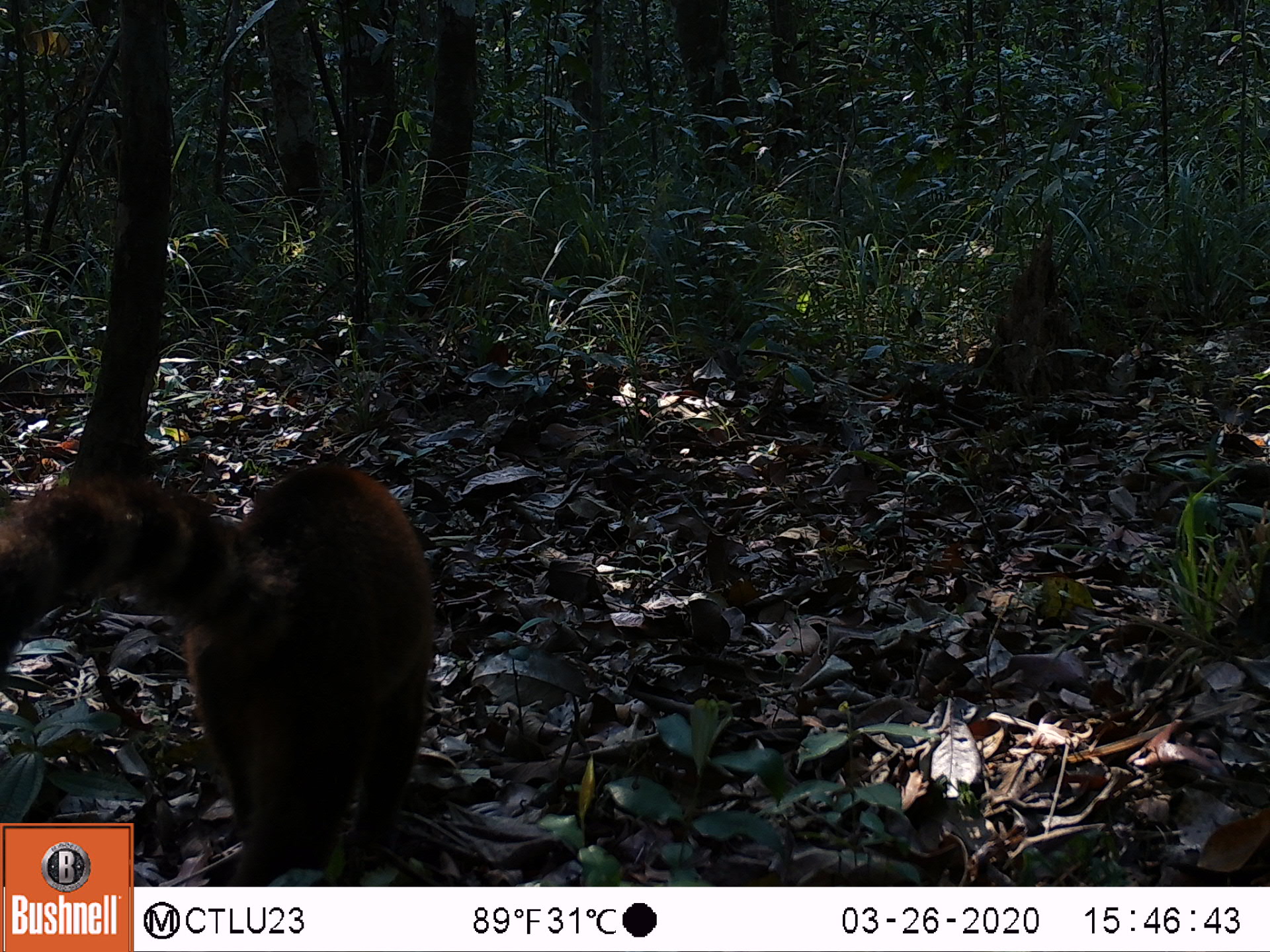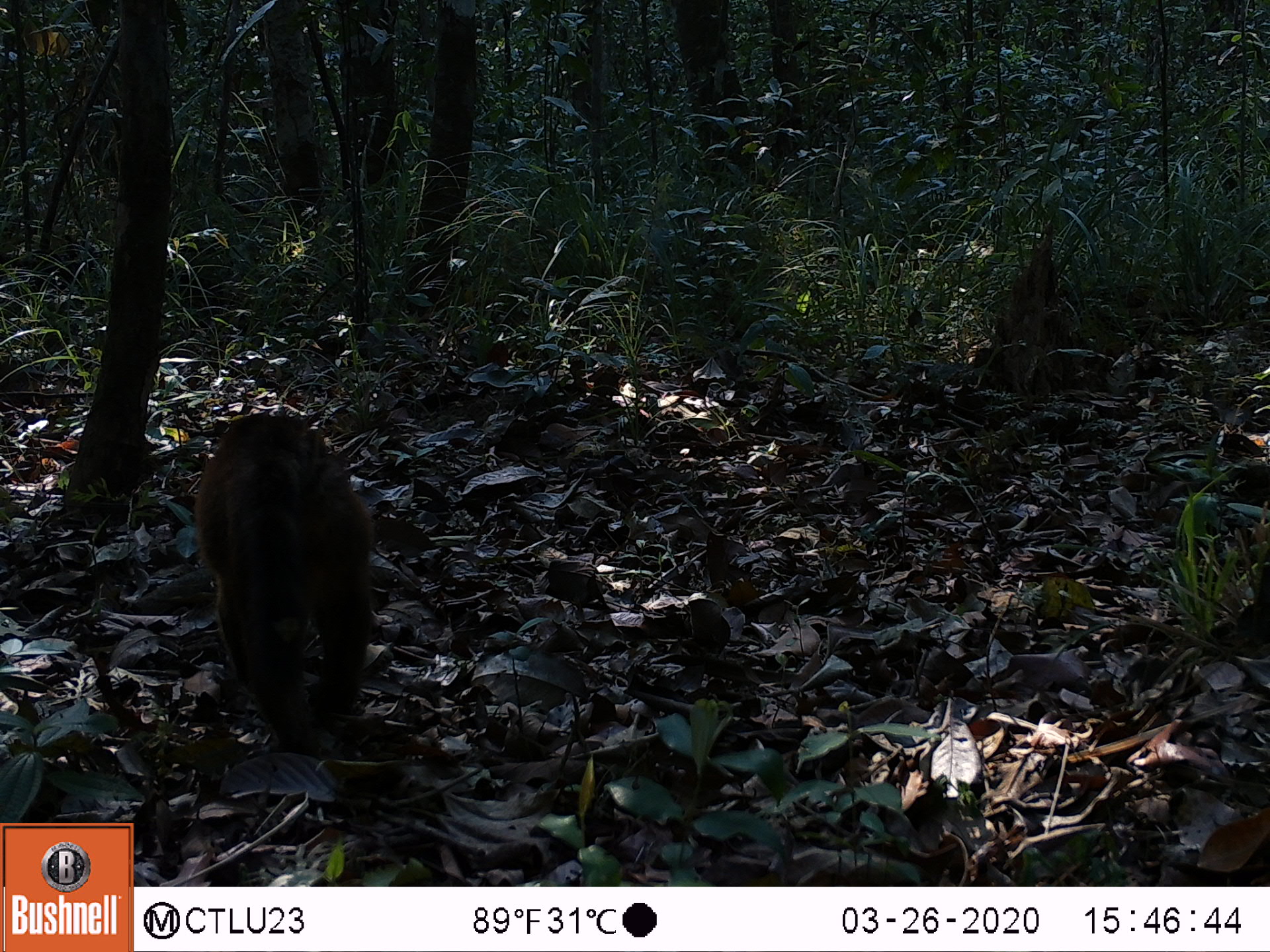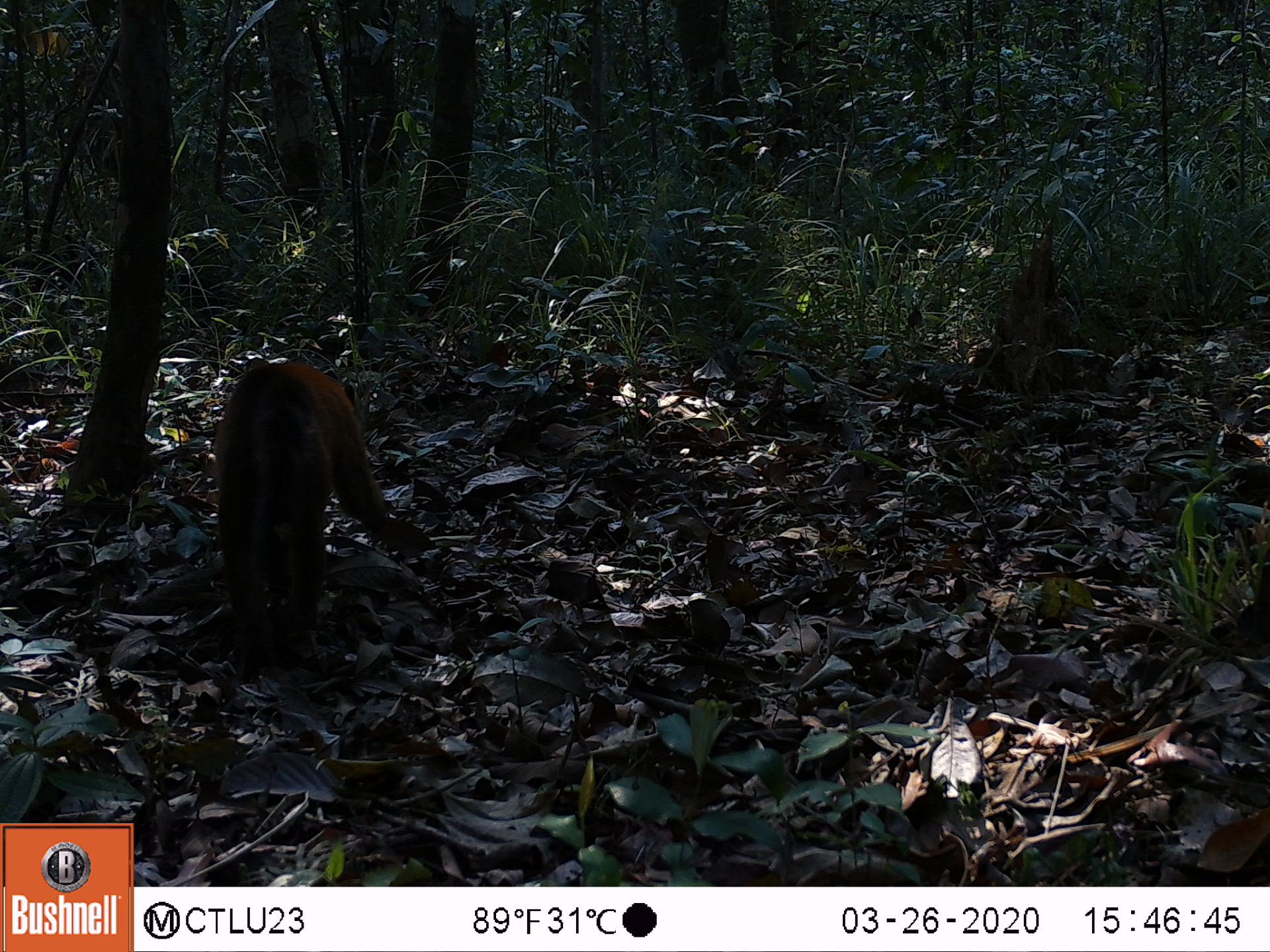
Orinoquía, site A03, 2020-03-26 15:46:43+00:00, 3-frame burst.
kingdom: Animalia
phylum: Chordata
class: Mammalia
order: Carnivora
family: Procyonidae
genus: Nasua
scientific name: Nasua nasua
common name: south american coati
South american coati (Nasua nasua).